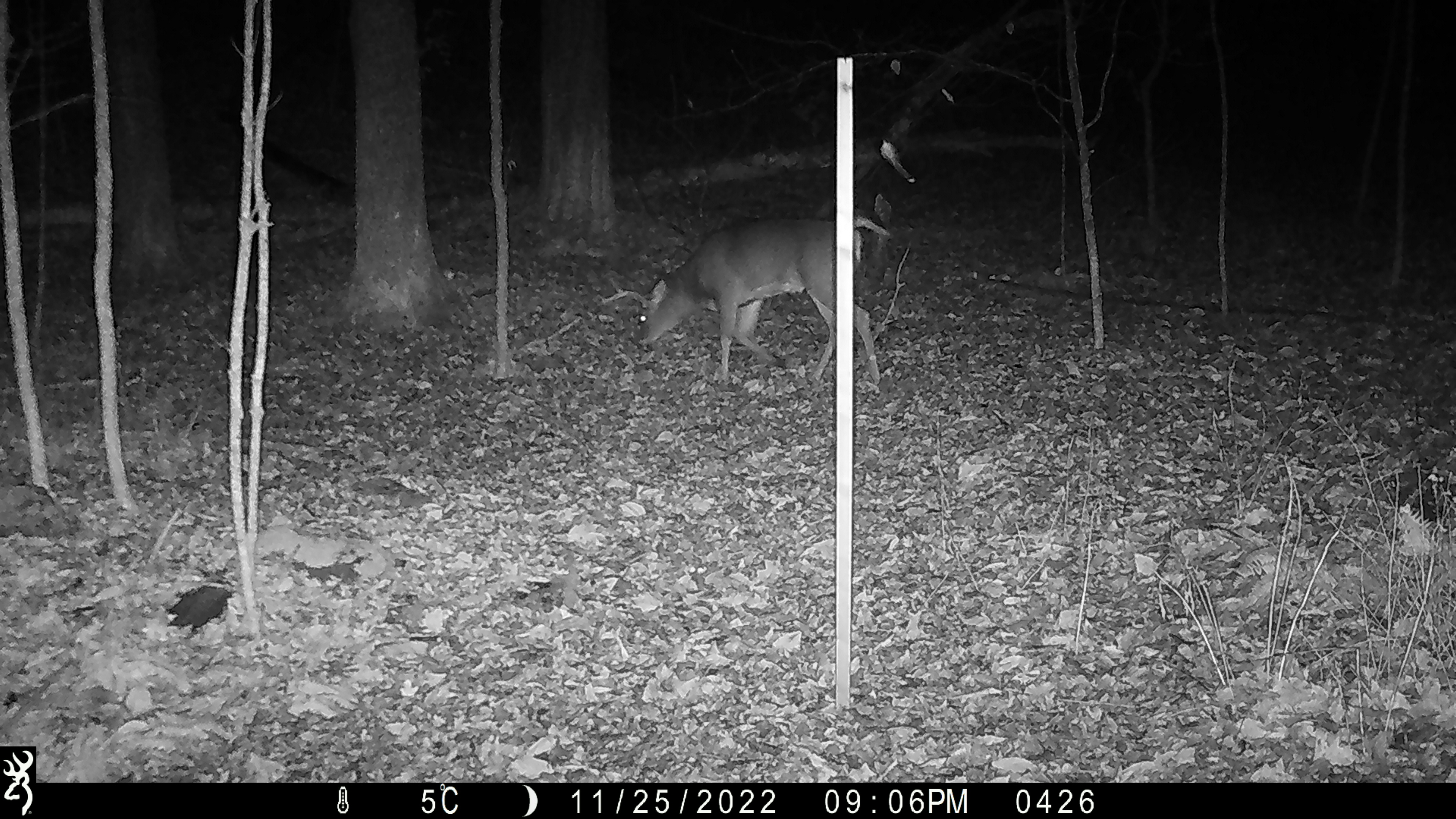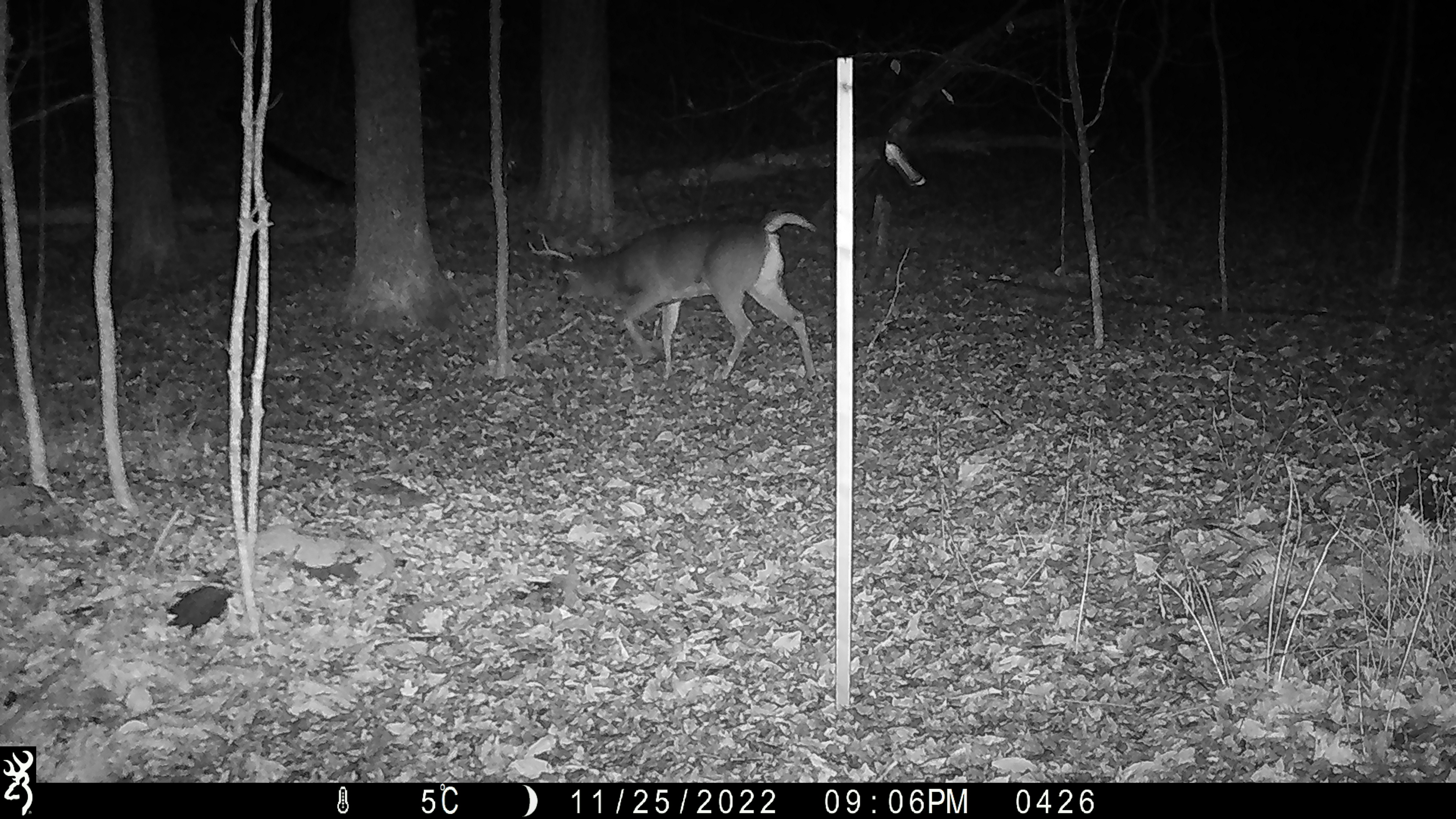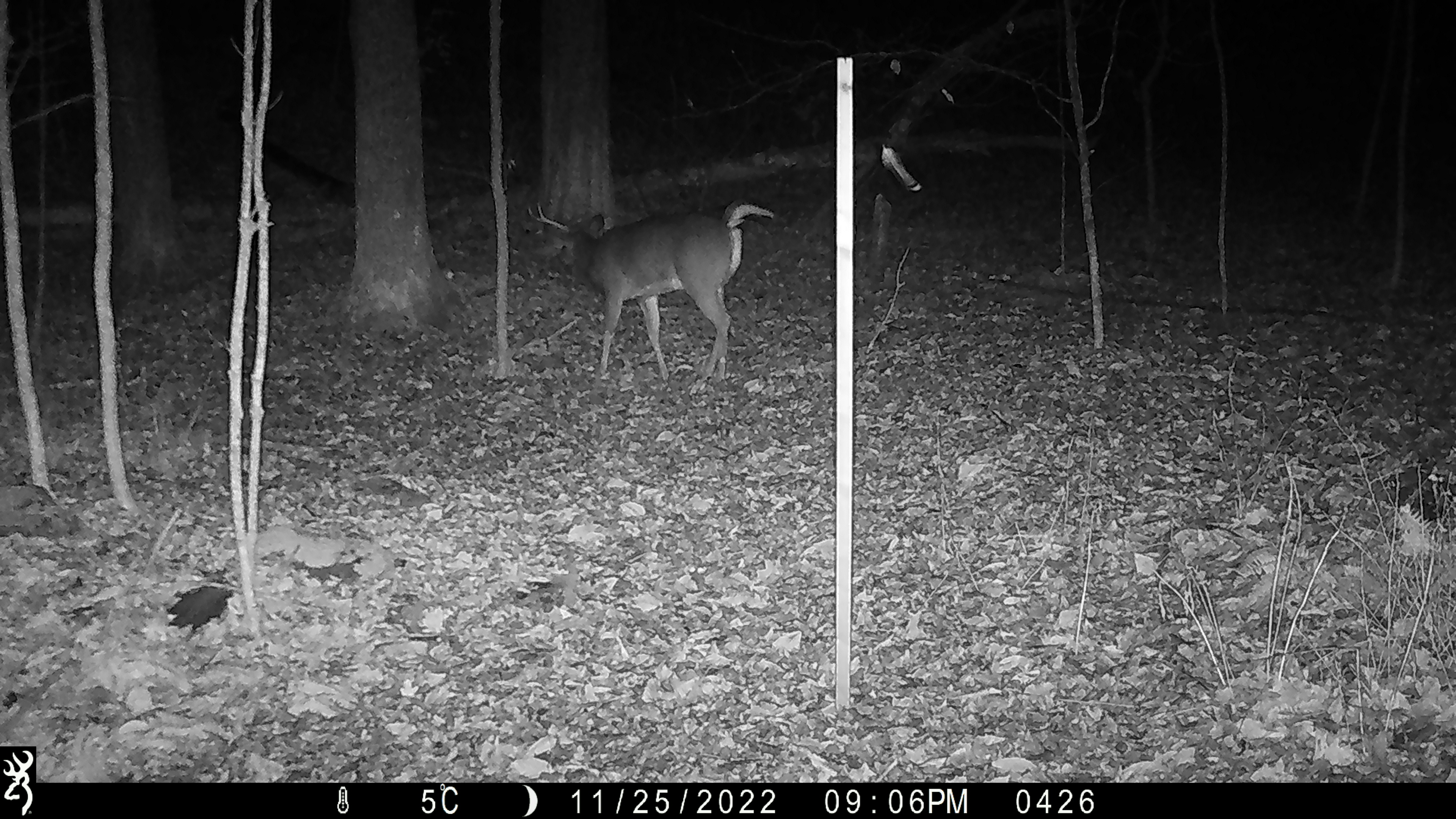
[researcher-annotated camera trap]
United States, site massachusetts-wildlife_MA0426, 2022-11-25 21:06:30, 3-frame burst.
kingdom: Animalia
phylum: Chordata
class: Mammalia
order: Artiodactyla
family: Cervidae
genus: Odocoileus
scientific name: Odocoileus virginianus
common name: white-tailed deer